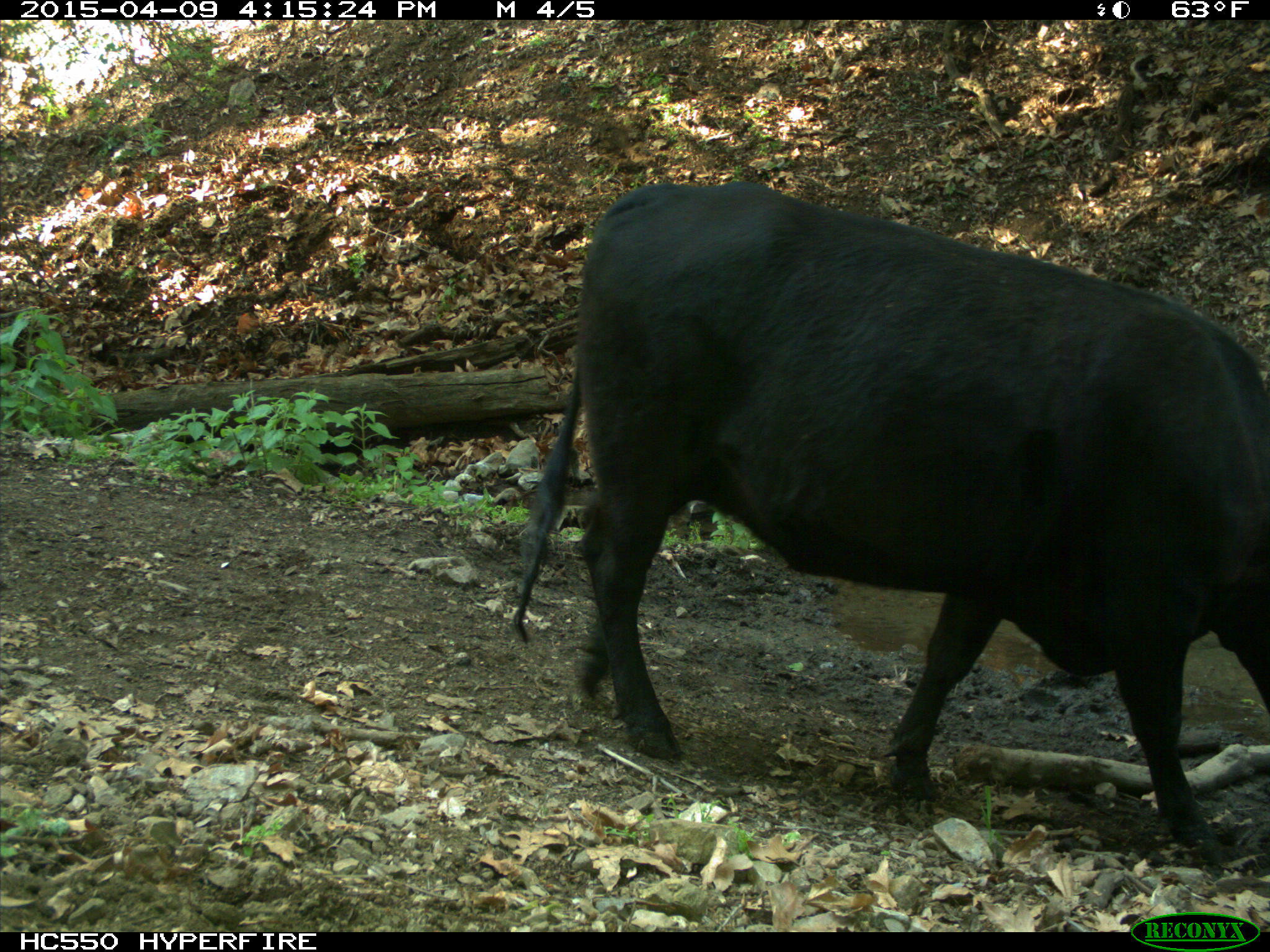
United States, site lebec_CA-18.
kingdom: Animalia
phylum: Chordata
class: Mammalia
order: Artiodactyla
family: Bovidae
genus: Bos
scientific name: Bos taurus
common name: domestic cow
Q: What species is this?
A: Bos taurus (domestic cow).